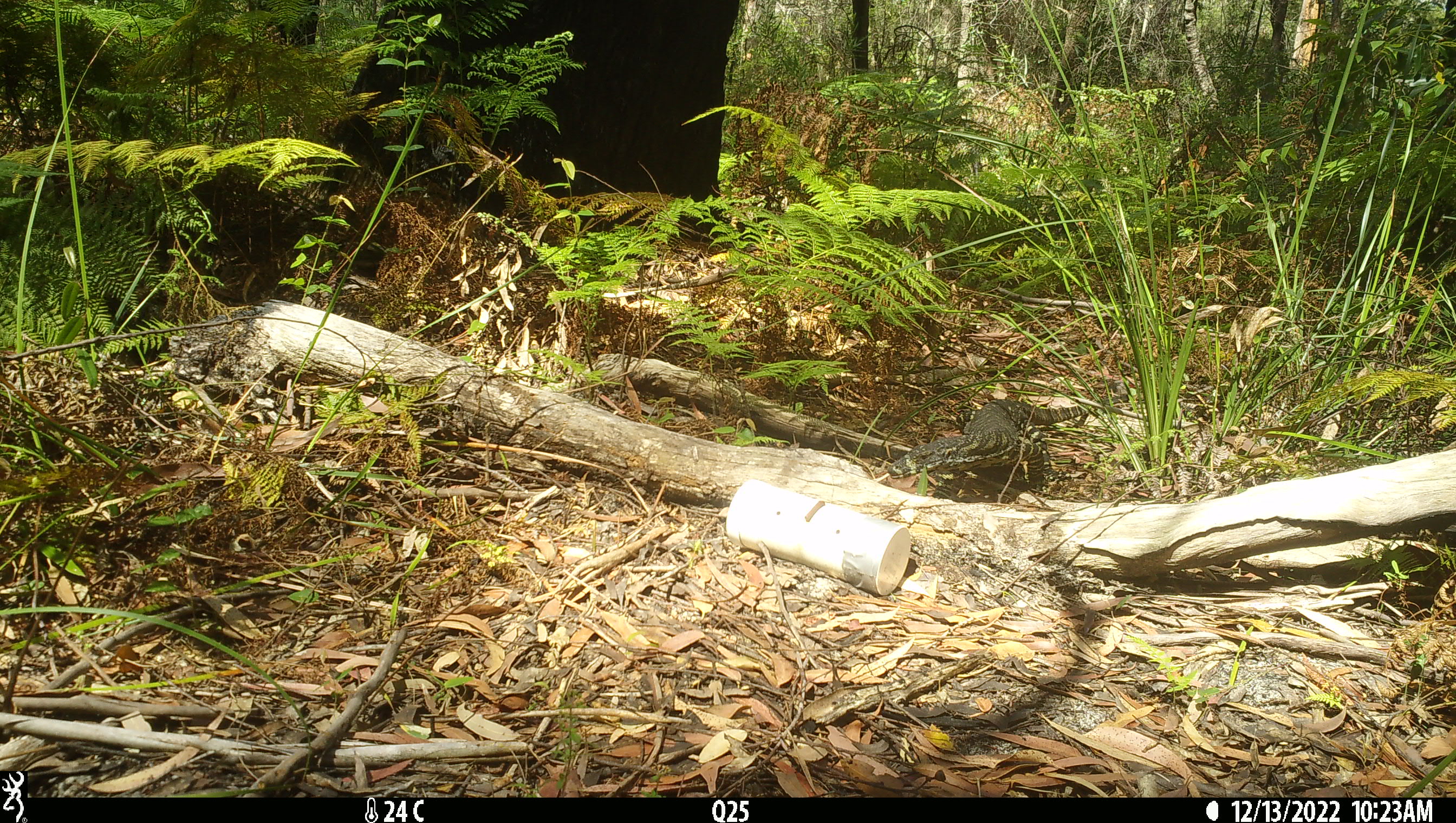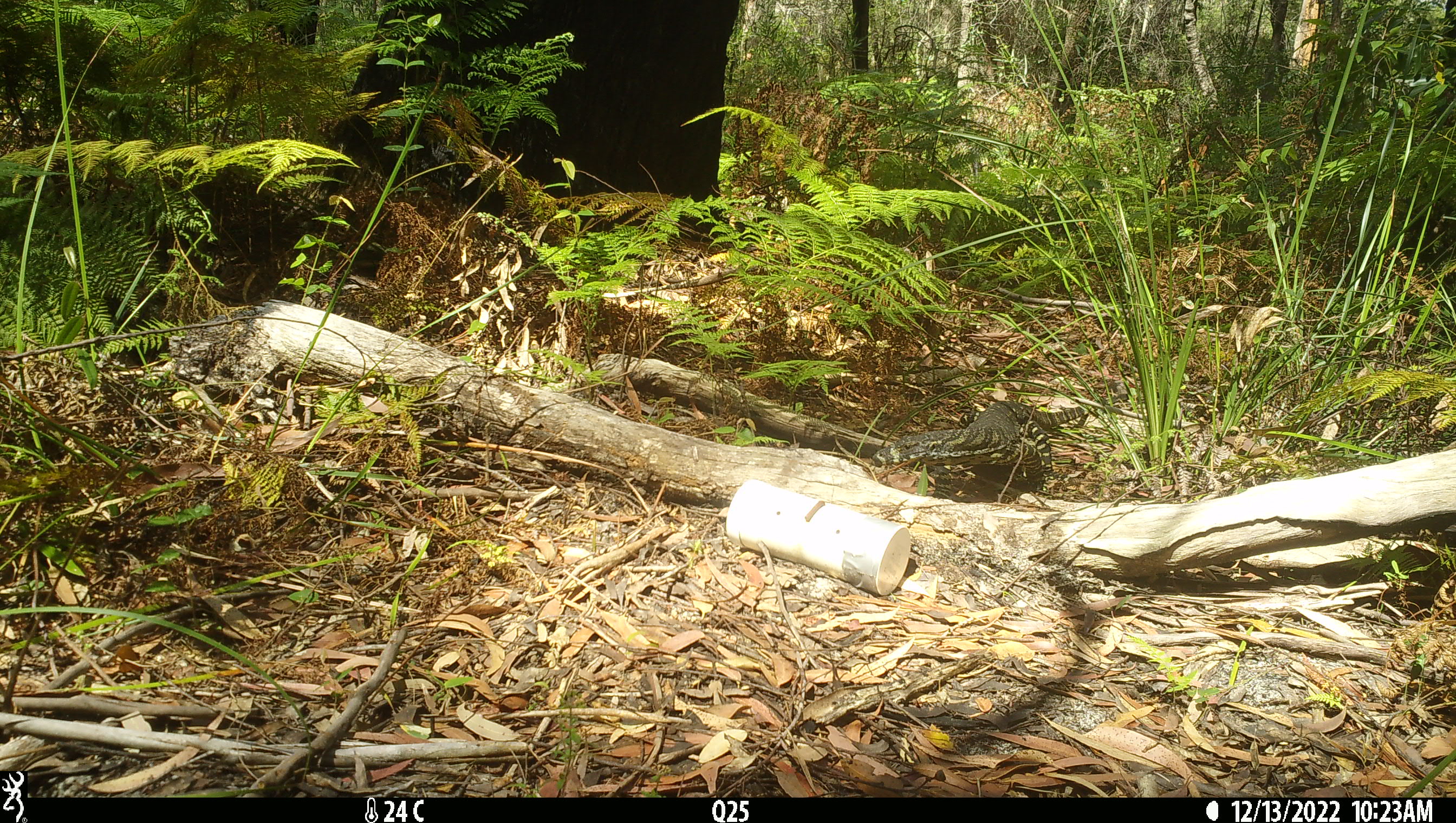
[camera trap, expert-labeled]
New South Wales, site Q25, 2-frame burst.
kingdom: Animalia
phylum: Chordata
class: Reptilia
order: Squamata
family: Varanidae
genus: Varanus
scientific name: Varanus varius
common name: lace monitor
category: goanna